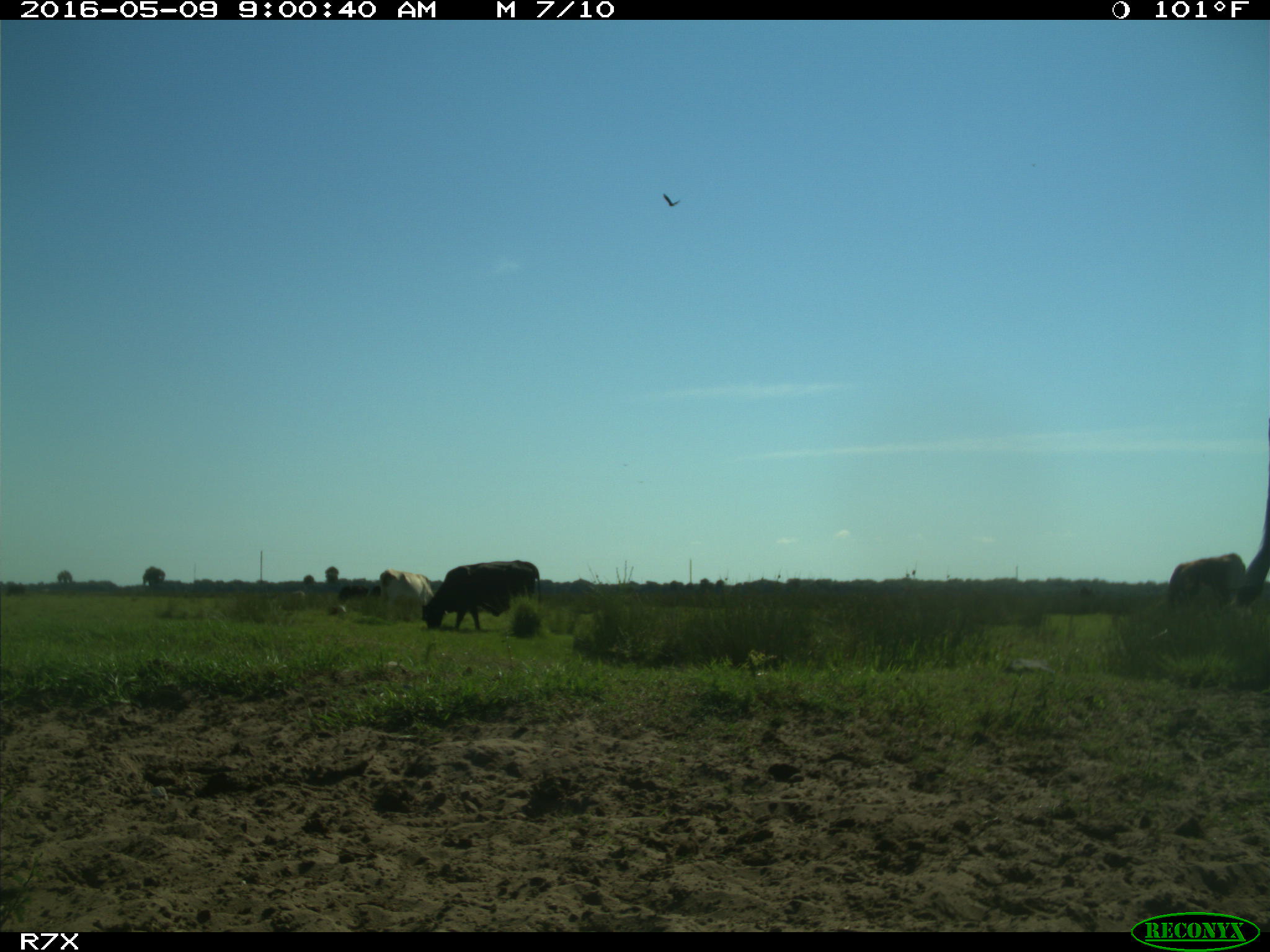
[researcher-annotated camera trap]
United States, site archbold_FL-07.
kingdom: Animalia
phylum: Chordata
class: Mammalia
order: Artiodactyla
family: Bovidae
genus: Bos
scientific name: Bos taurus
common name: domestic cow